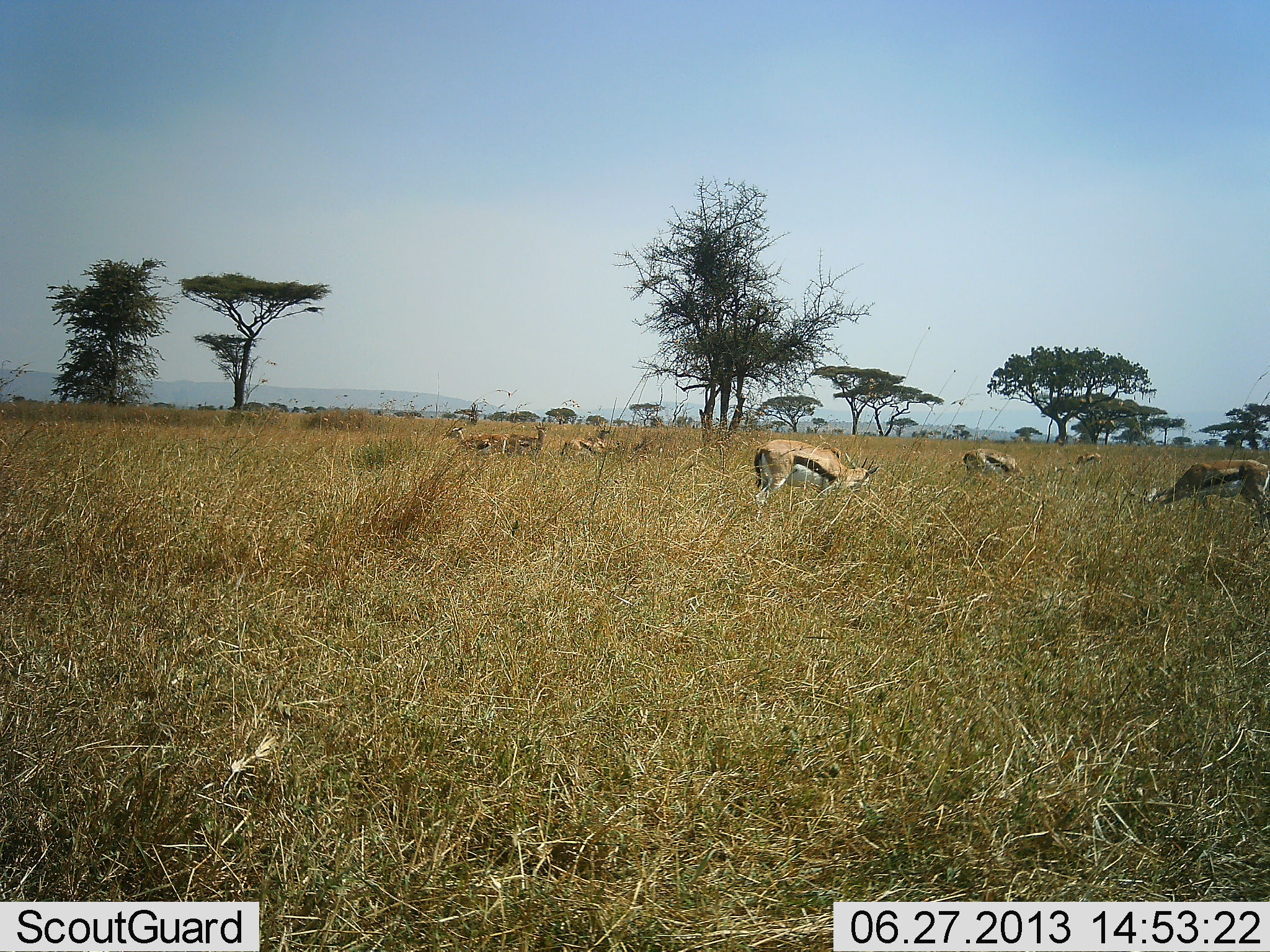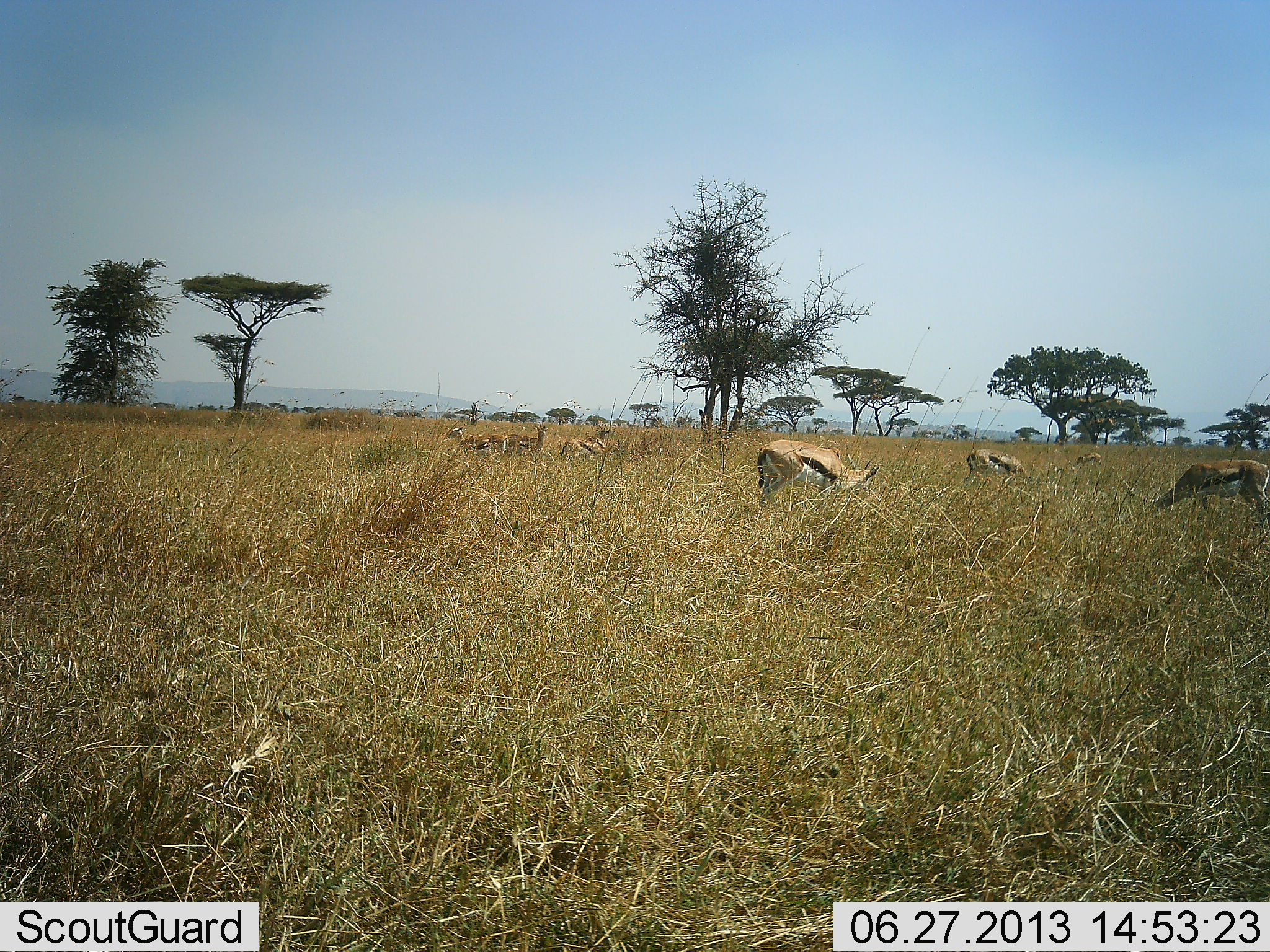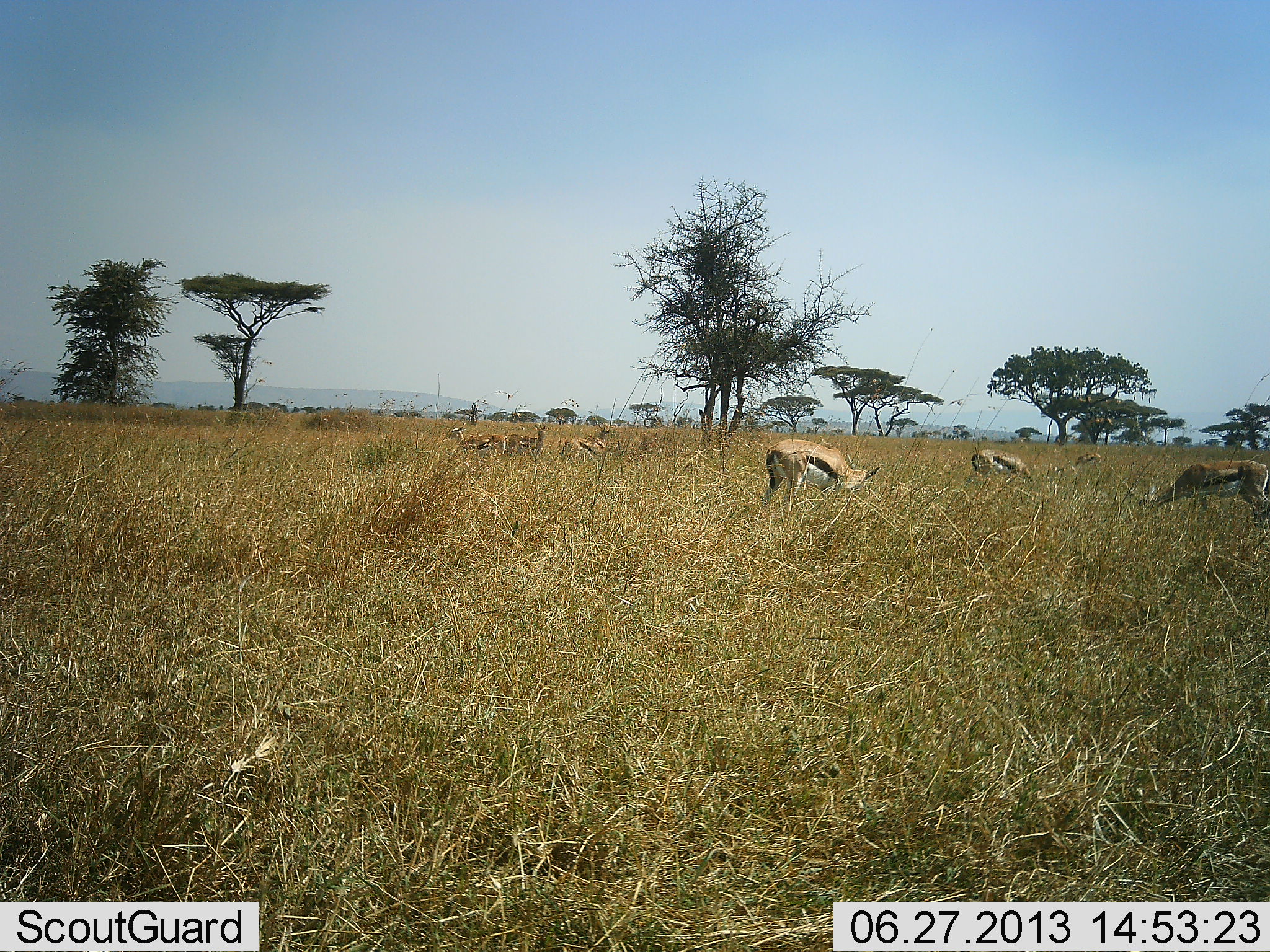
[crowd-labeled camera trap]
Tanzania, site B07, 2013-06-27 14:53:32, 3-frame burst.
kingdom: Animalia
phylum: Chordata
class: Mammalia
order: Artiodactyla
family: Bovidae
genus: Eudorcas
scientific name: Eudorcas thomsonii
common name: thomson's gazelle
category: gazellethomsons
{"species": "gazellethomsons (thomson's gazelle) (Eudorcas thomsonii)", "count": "7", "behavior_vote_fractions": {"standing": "70%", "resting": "0%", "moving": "0%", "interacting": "0%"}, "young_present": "0%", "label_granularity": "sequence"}